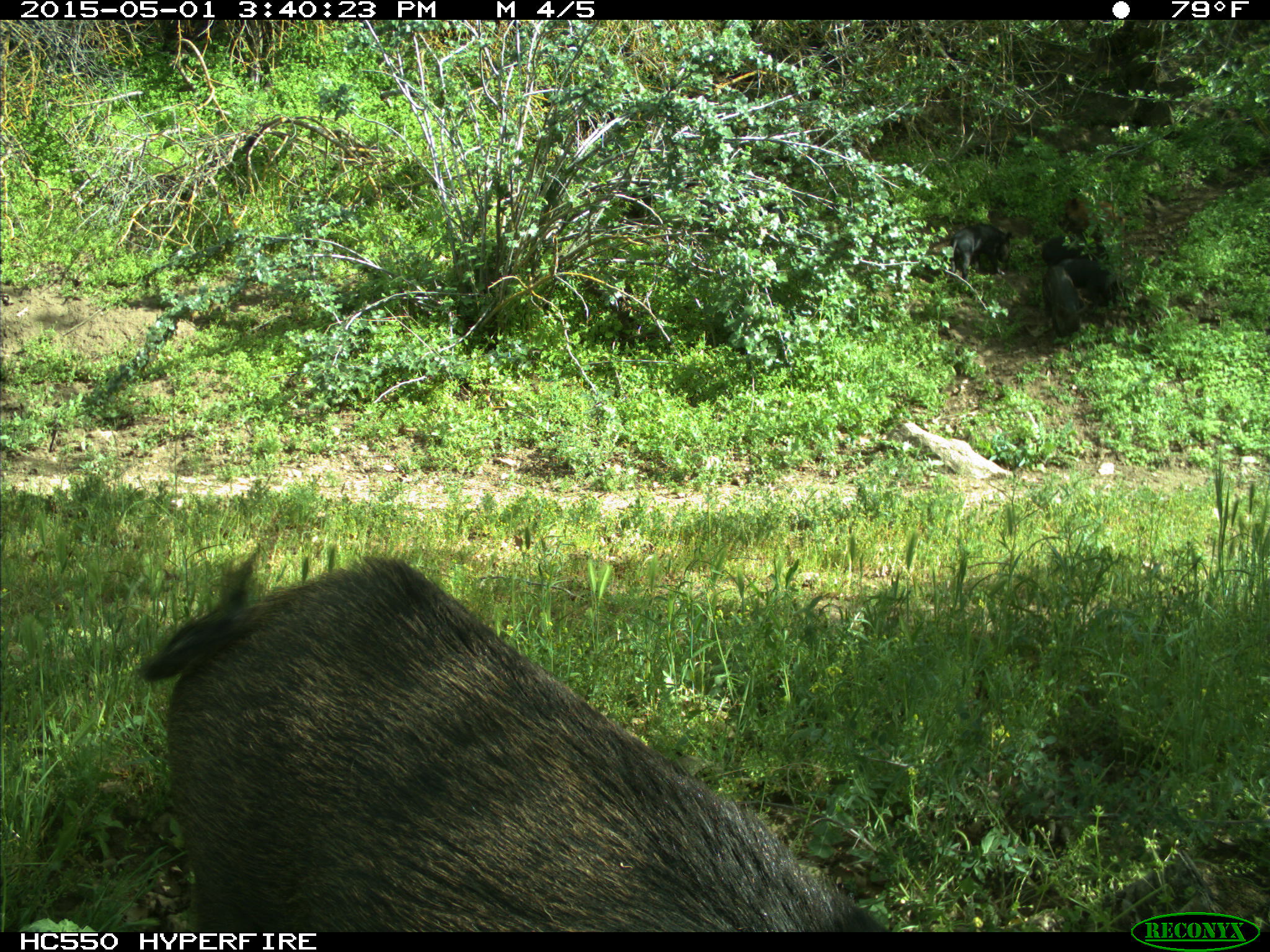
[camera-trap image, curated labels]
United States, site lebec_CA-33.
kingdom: Animalia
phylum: Chordata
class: Mammalia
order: Artiodactyla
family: Suidae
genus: Sus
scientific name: Sus scrofa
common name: wild boar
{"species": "Sus scrofa (wild boar)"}